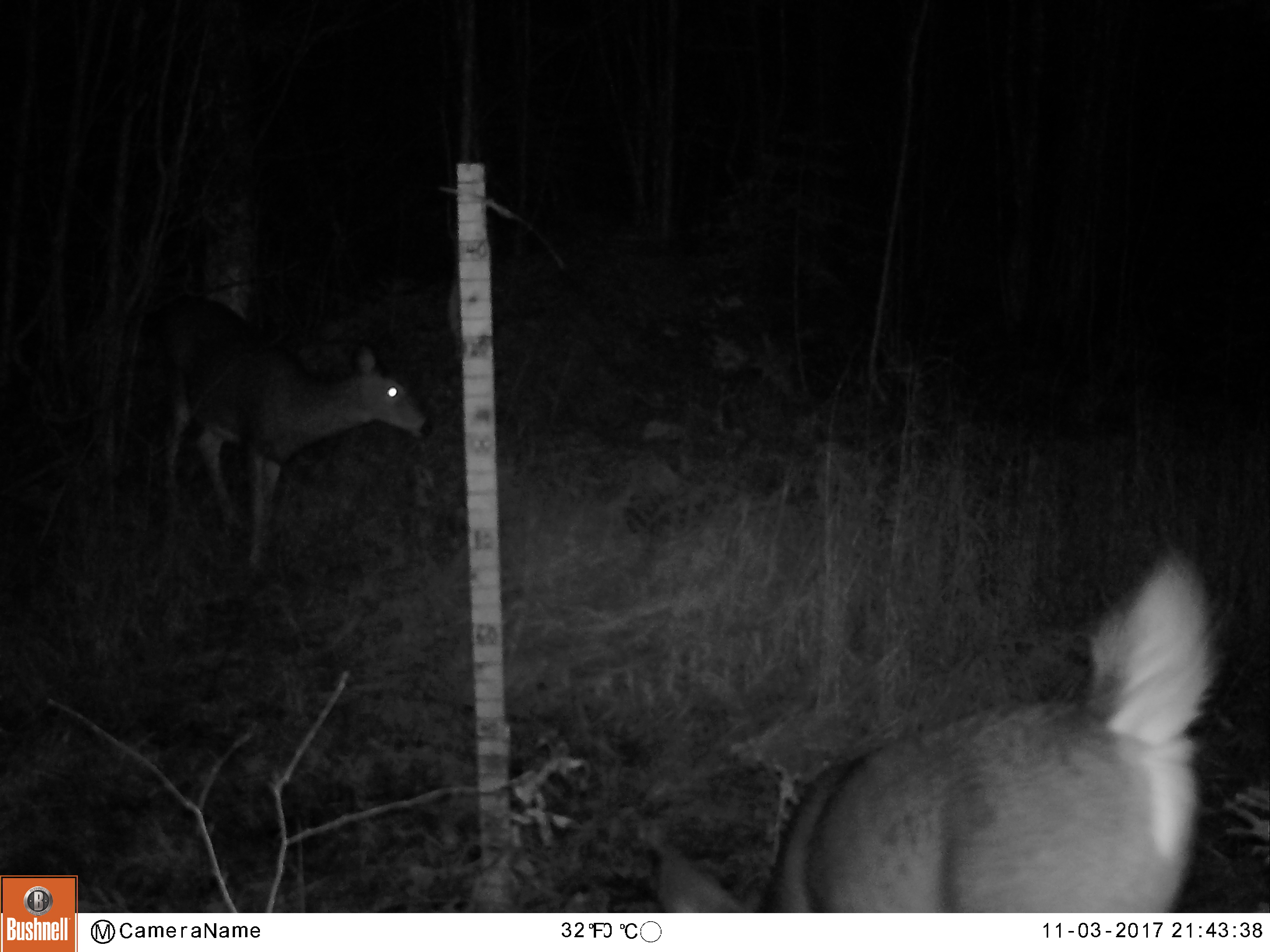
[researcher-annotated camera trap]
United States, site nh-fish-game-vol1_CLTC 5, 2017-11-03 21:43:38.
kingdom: Animalia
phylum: Chordata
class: Mammalia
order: Artiodactyla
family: Cervidae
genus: Odocoileus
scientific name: Odocoileus virginianus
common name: white-tailed deer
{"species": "white-tailed deer (Odocoileus virginianus)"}